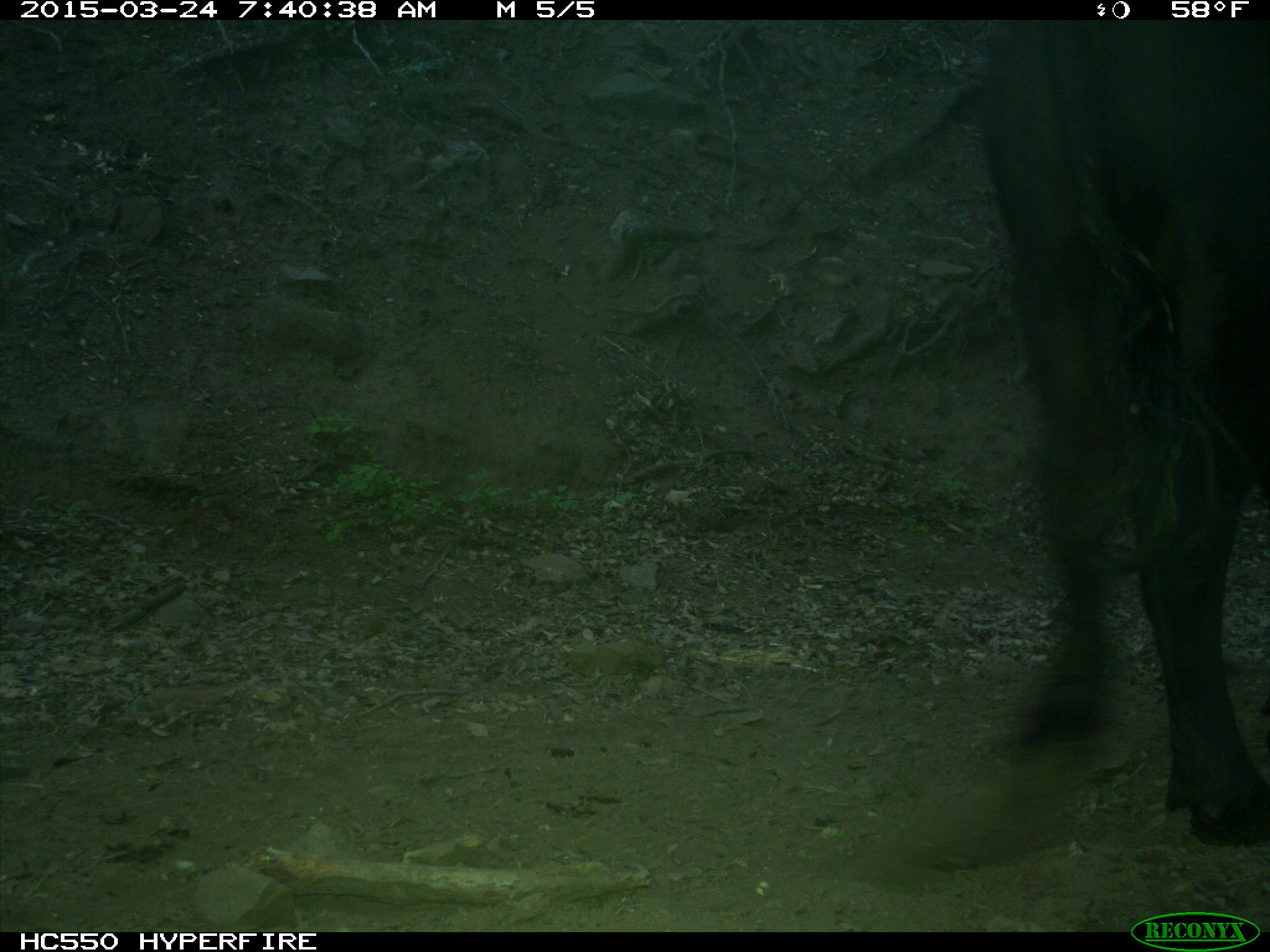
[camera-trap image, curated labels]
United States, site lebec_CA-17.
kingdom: Animalia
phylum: Chordata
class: Mammalia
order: Artiodactyla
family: Bovidae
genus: Bos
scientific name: Bos taurus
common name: domestic cow